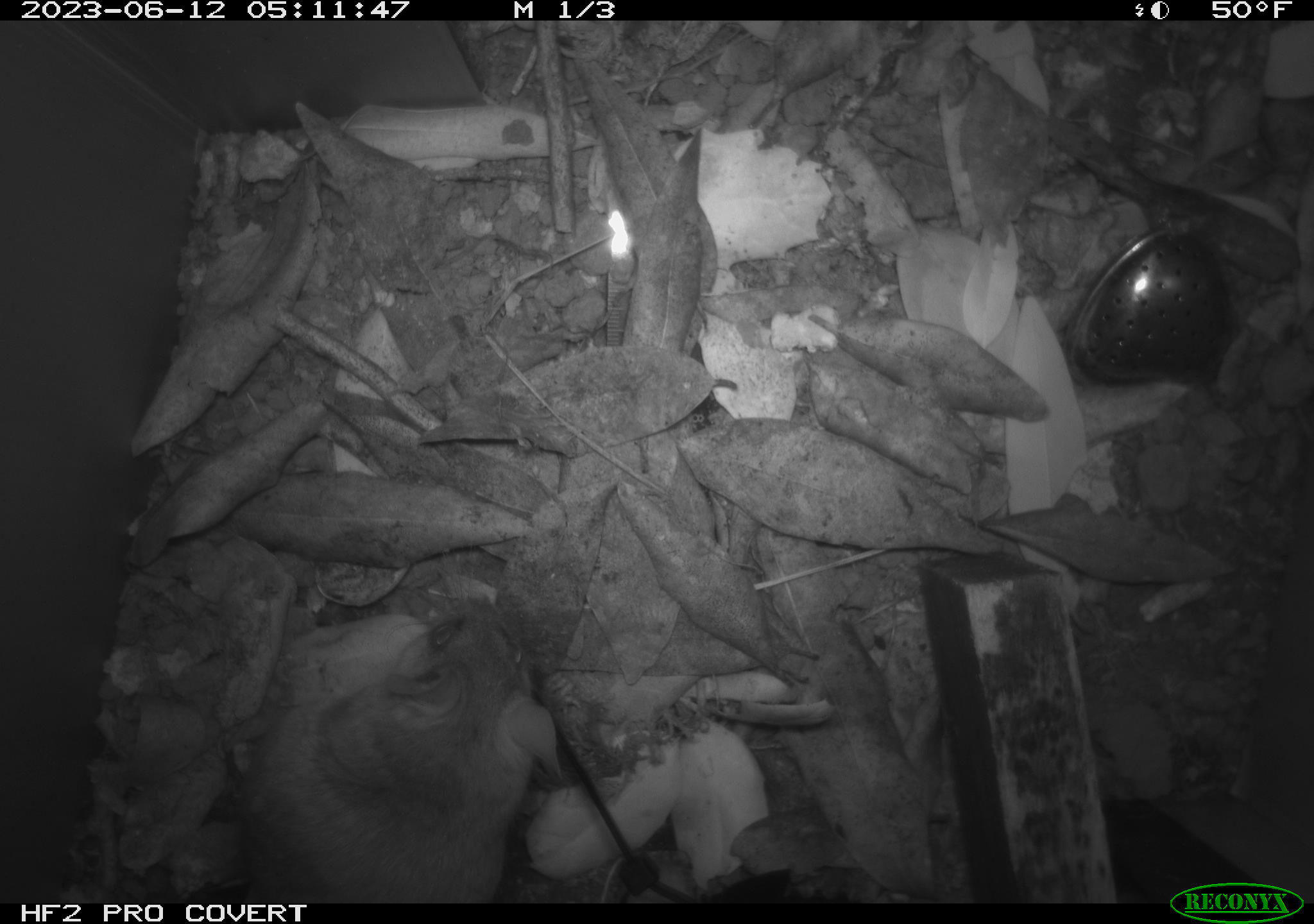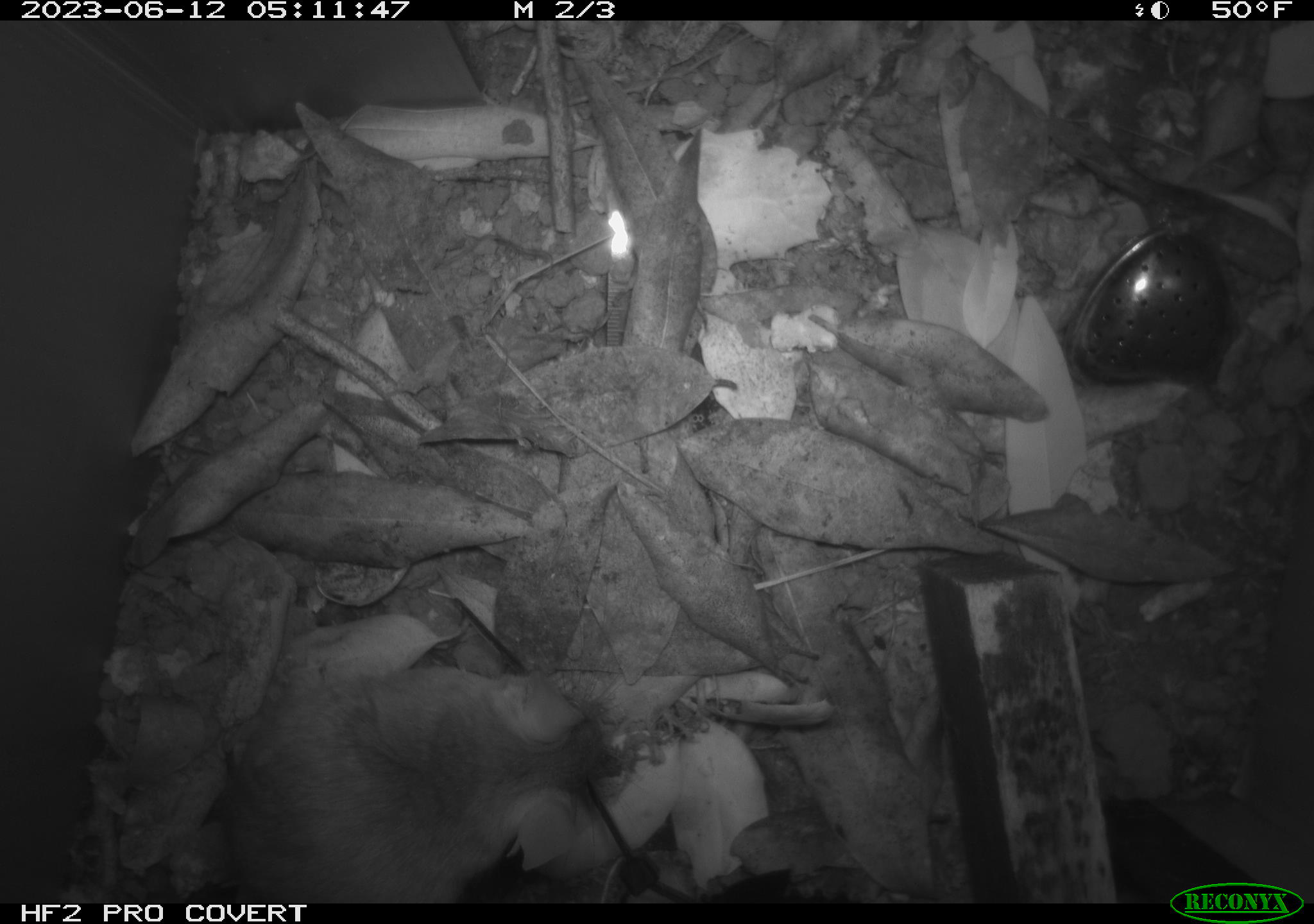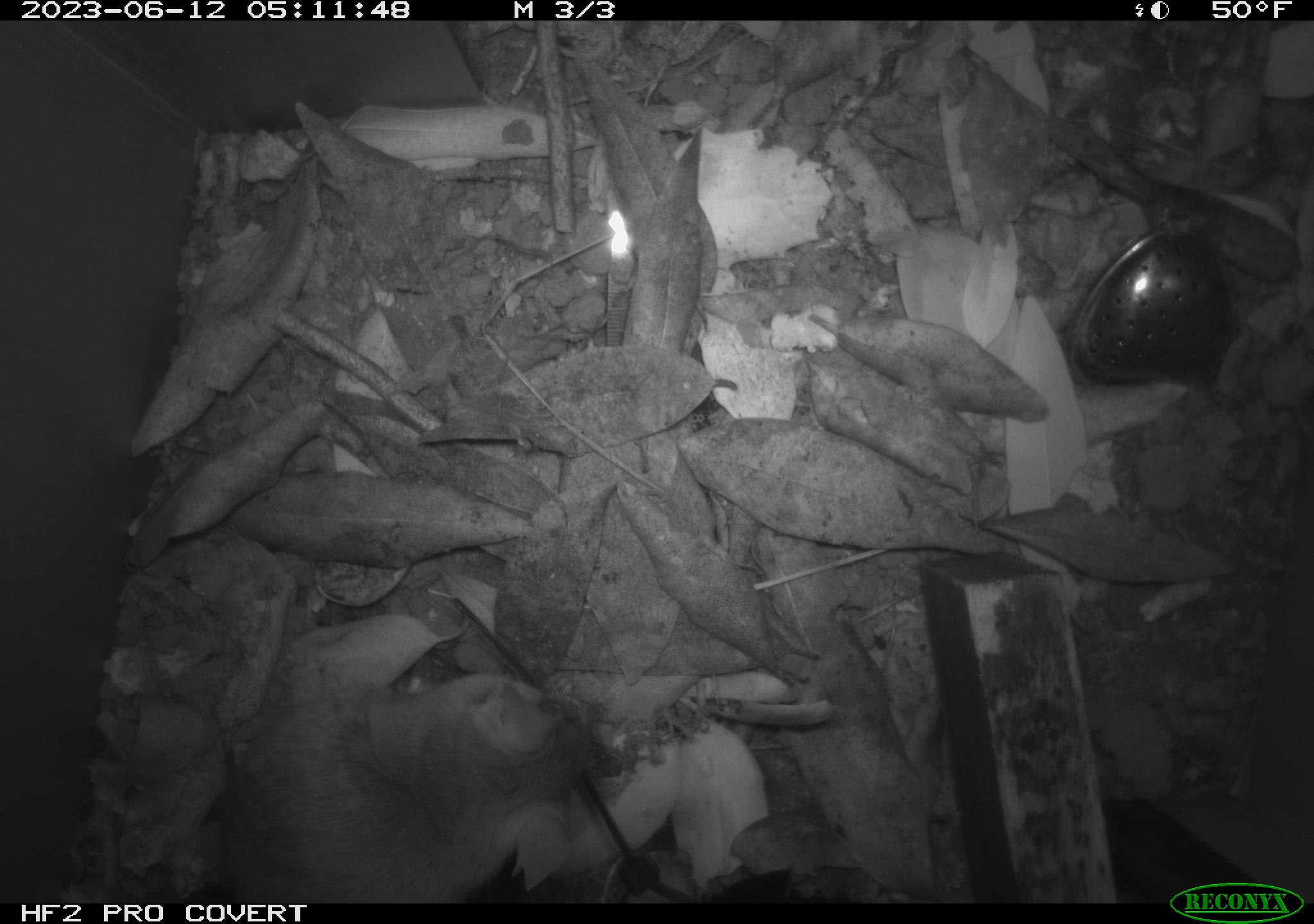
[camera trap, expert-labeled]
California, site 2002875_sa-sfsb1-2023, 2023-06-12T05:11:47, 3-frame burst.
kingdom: Animalia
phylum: Chordata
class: Mammalia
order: Rodentia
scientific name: Rodentia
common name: mouse species